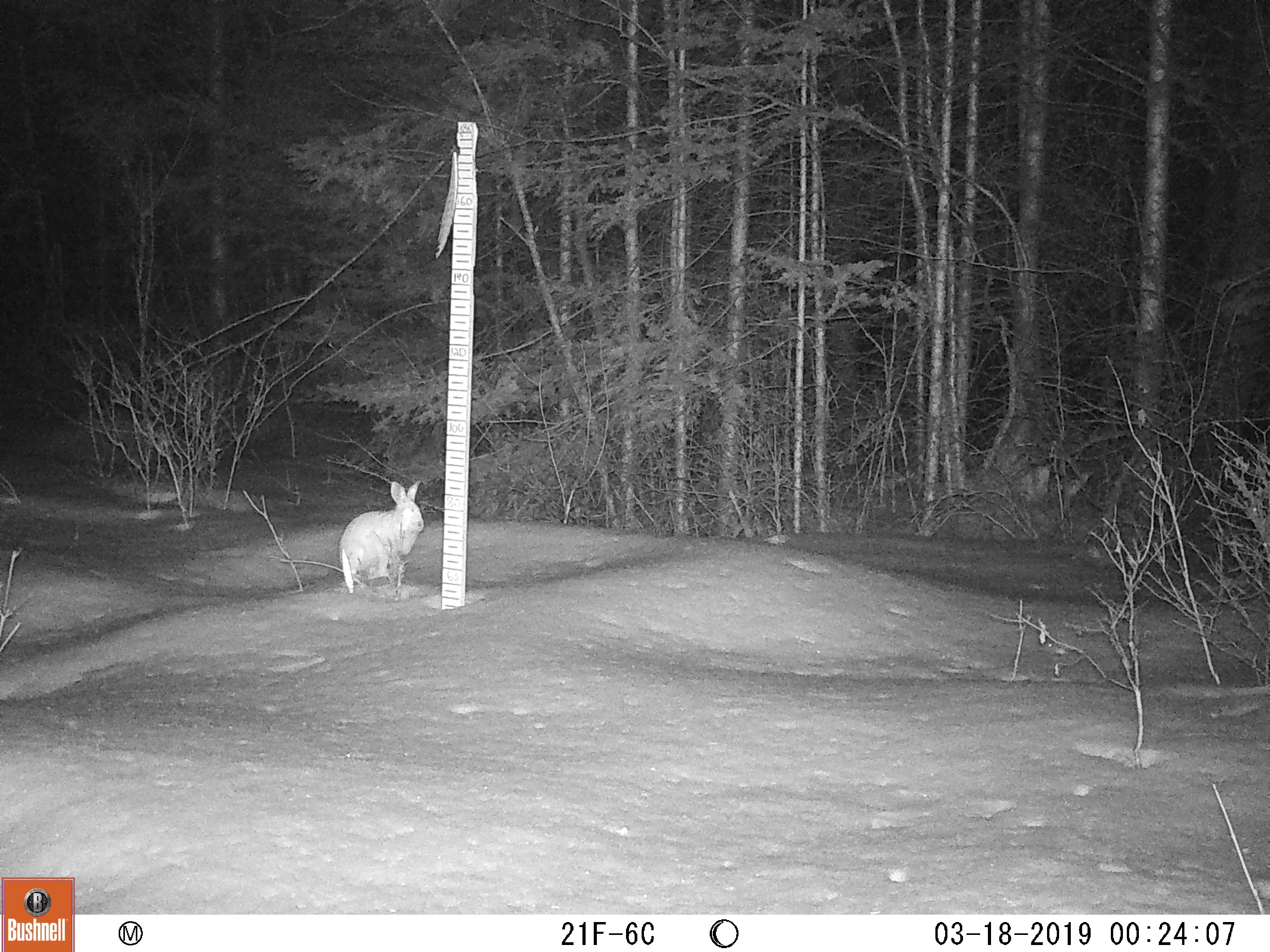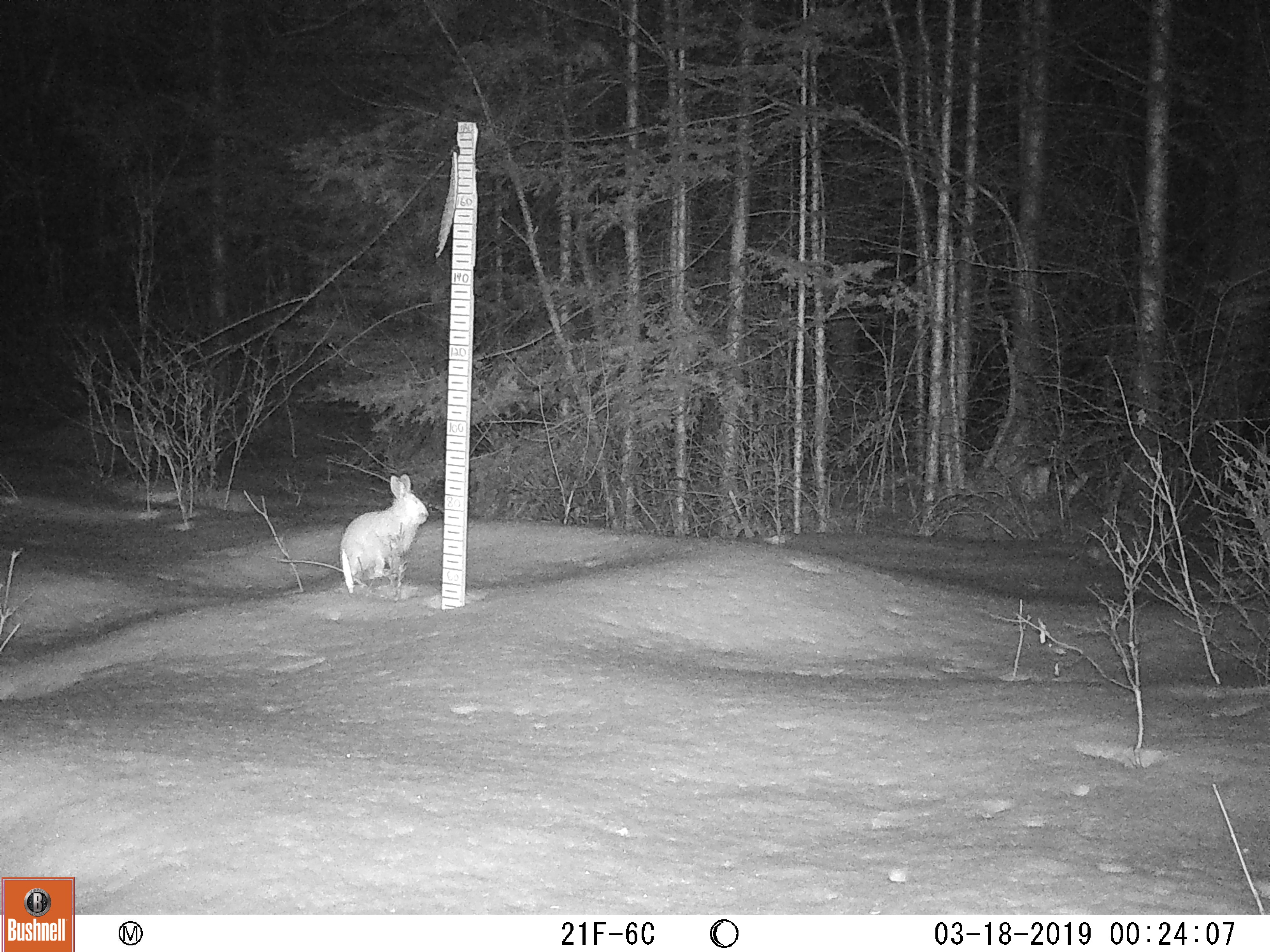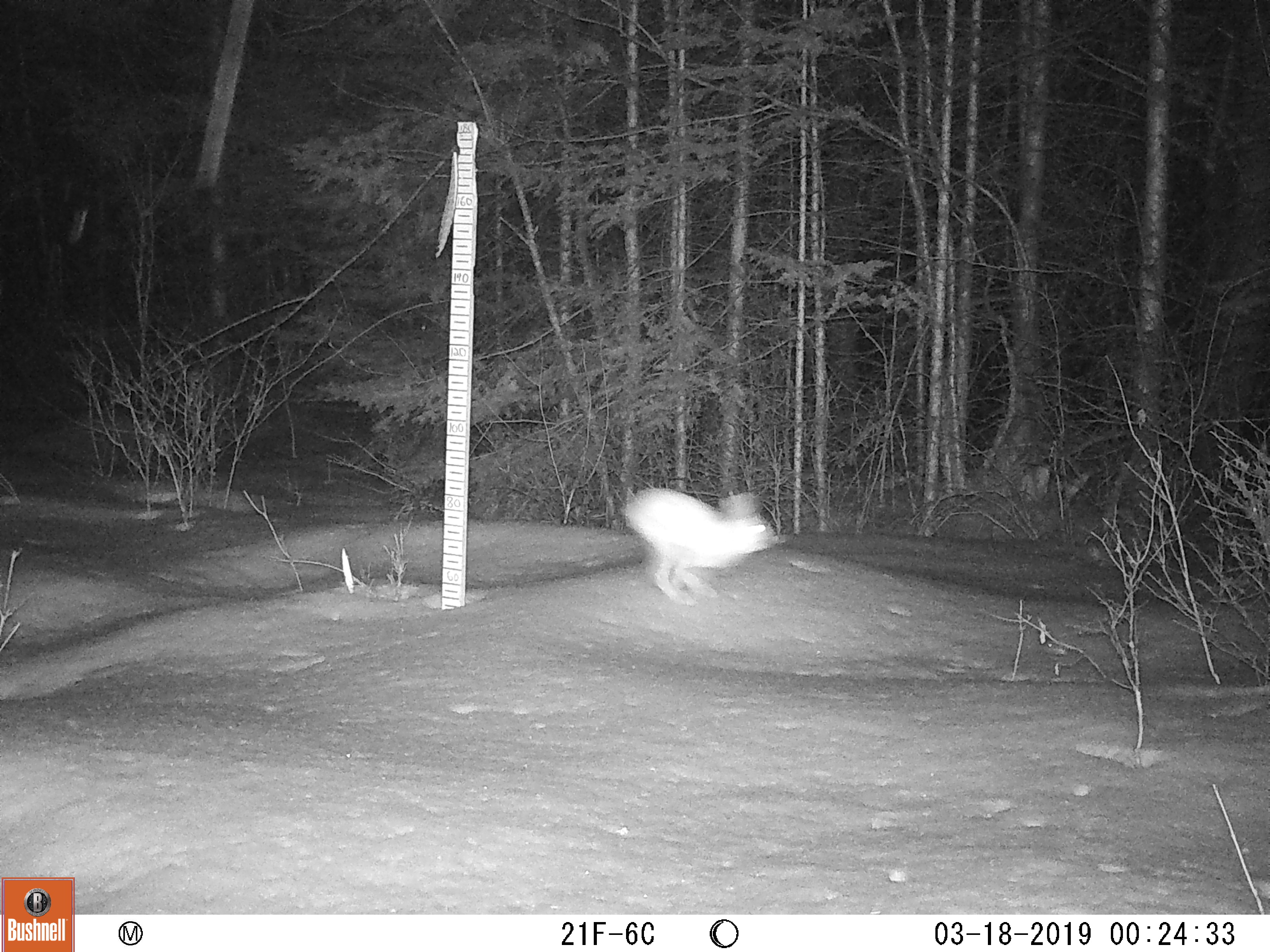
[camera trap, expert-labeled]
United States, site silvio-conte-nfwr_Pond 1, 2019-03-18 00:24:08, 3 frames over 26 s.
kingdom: Animalia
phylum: Chordata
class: Mammalia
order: Lagomorpha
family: Leporidae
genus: Lepus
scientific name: Lepus americanus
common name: snowshoe hare